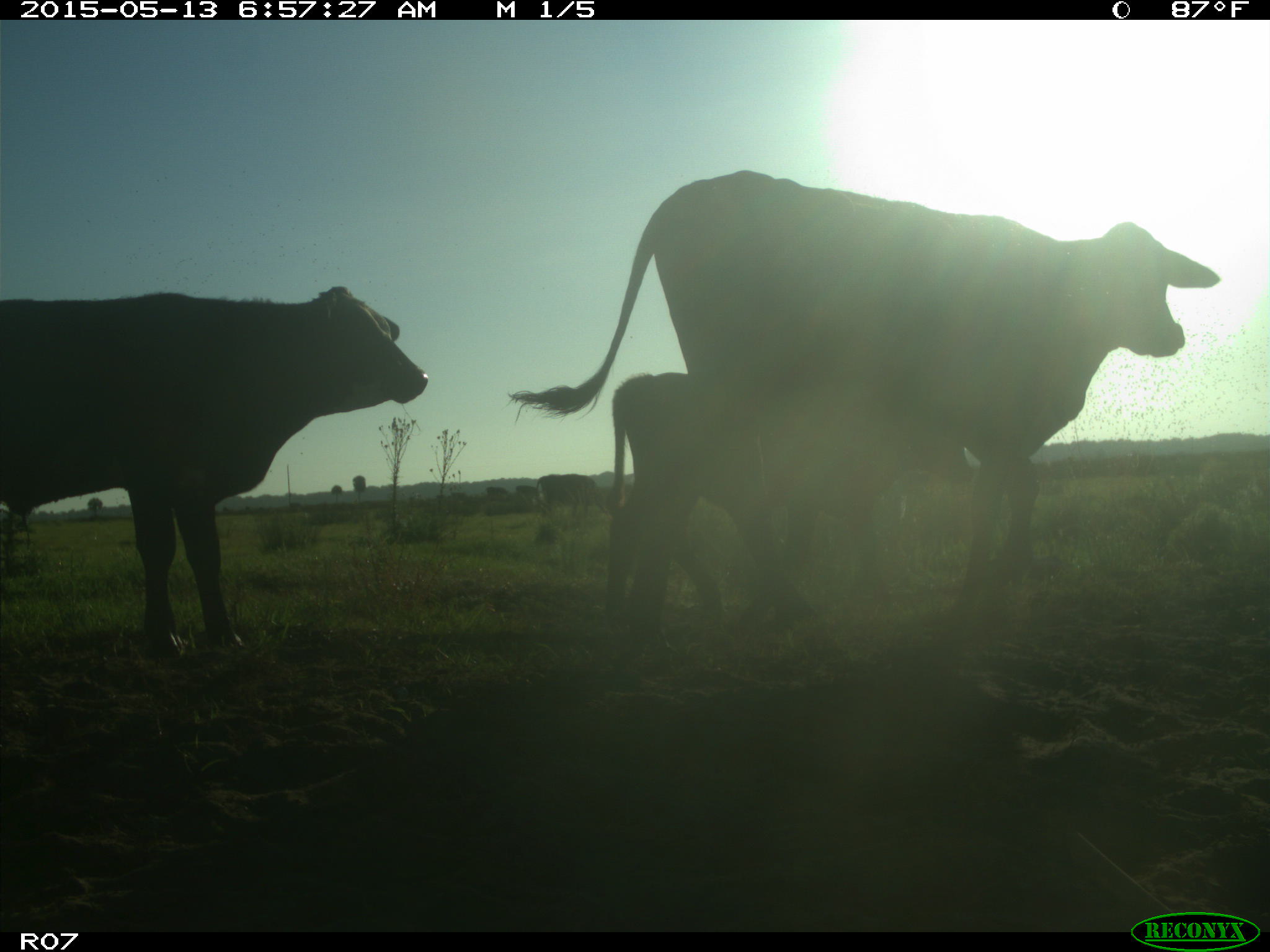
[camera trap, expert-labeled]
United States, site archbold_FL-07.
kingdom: Animalia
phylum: Chordata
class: Mammalia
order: Artiodactyla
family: Bovidae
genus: Bos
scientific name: Bos taurus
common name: domestic cow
Bos taurus (domestic cow).